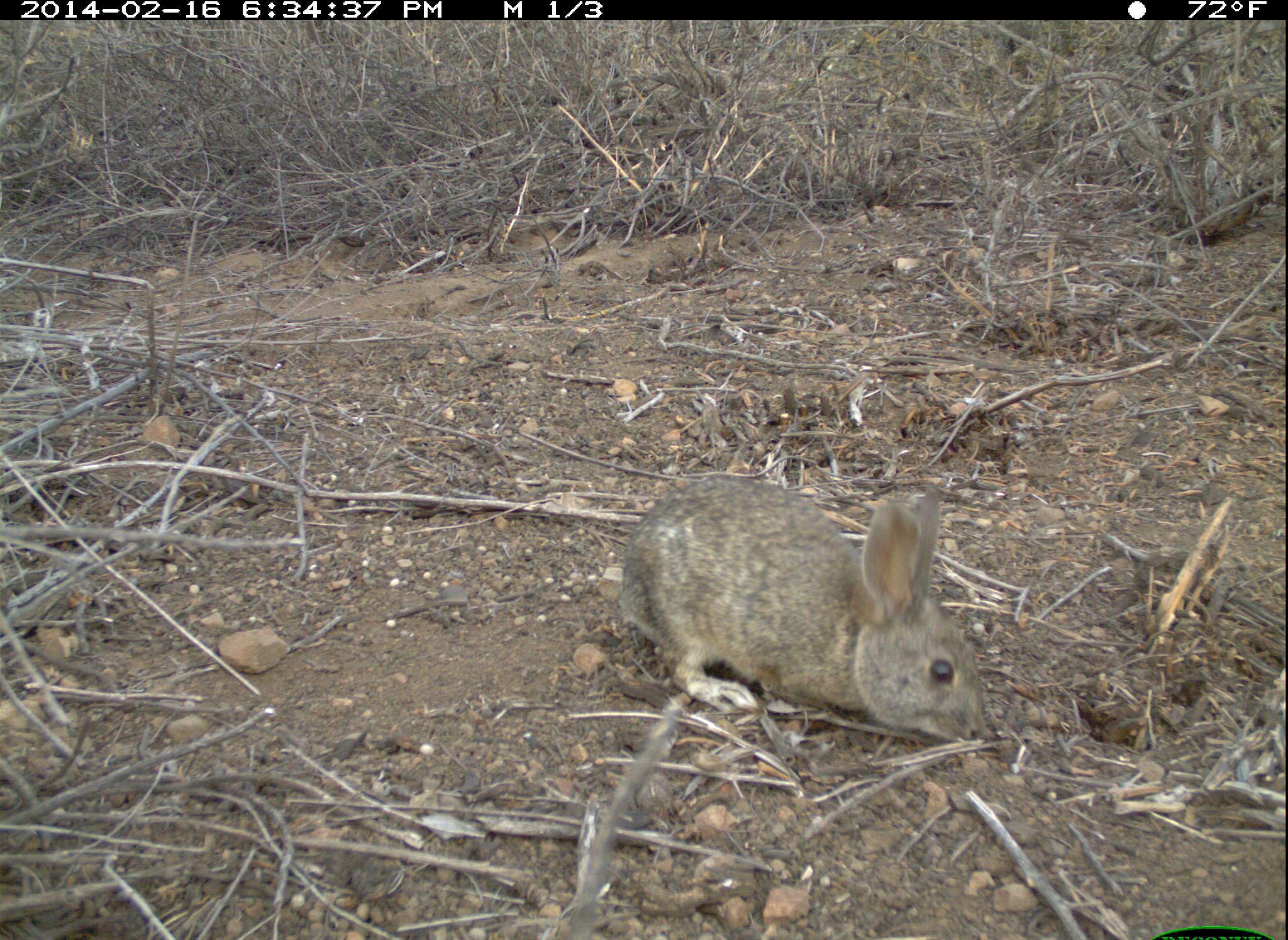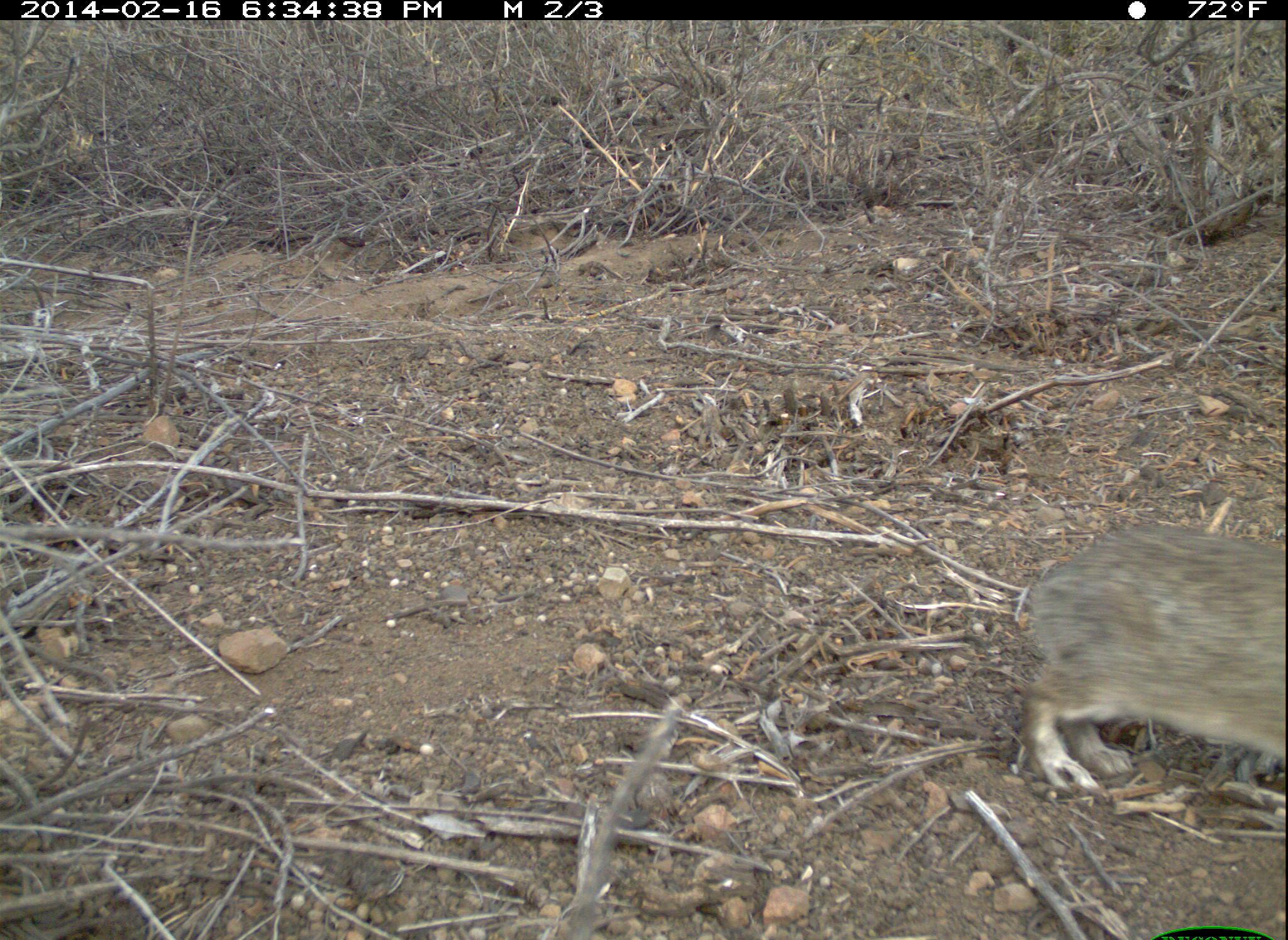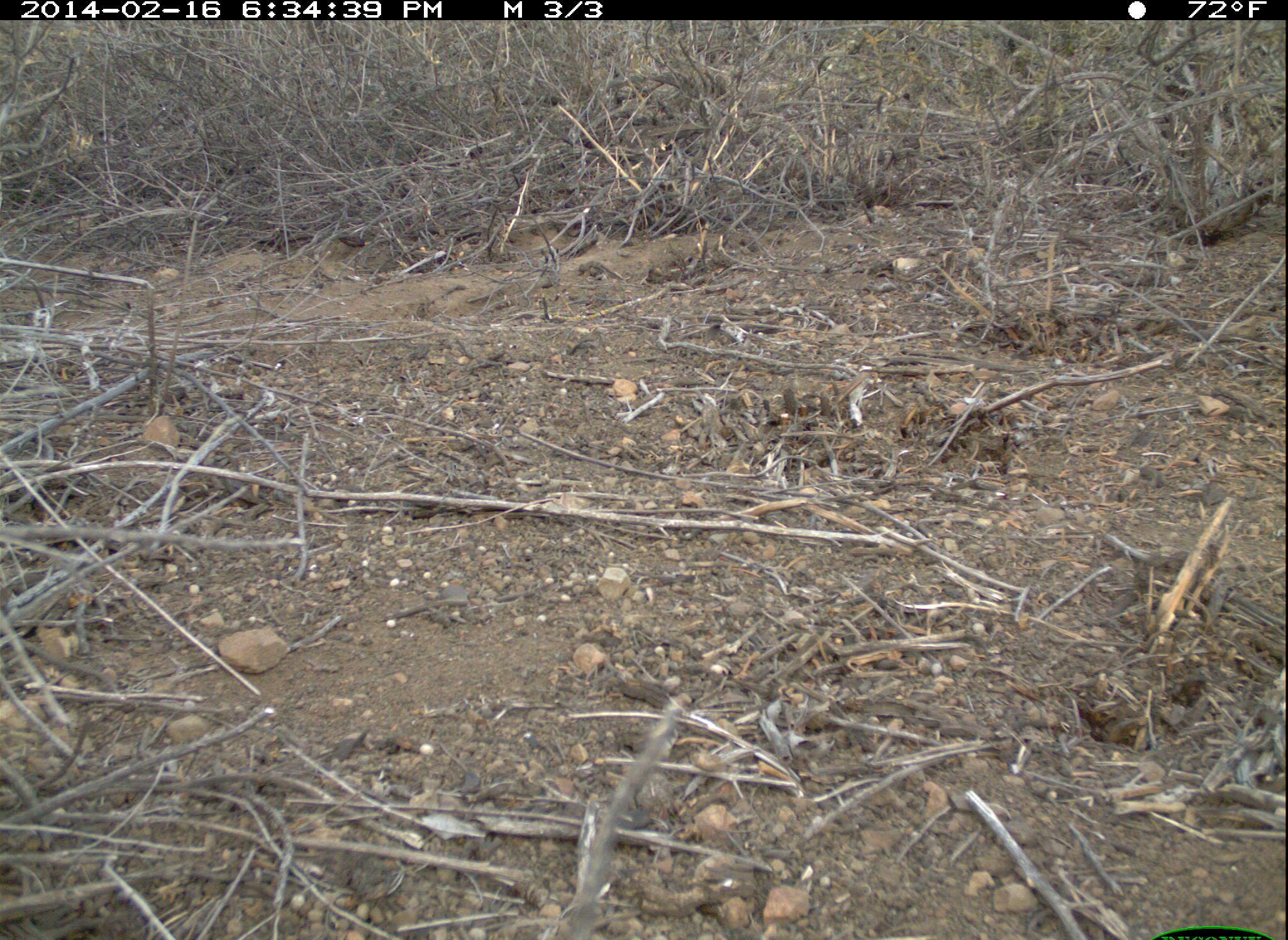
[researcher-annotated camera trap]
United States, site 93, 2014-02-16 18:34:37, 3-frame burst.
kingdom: Animalia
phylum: Chordata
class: Mammalia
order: Lagomorpha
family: Leporidae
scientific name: Leporidae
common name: rabbits and hares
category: rabbit